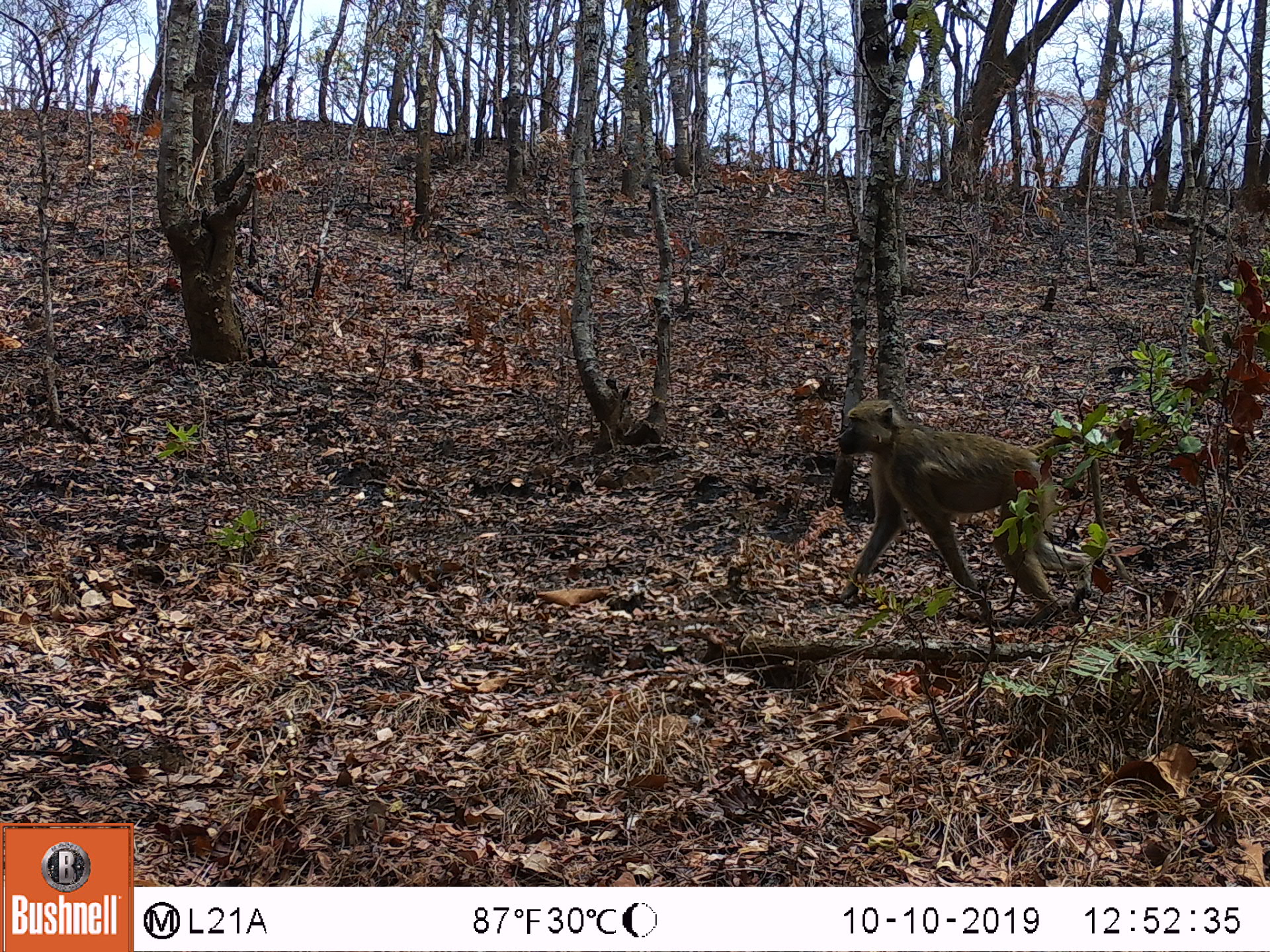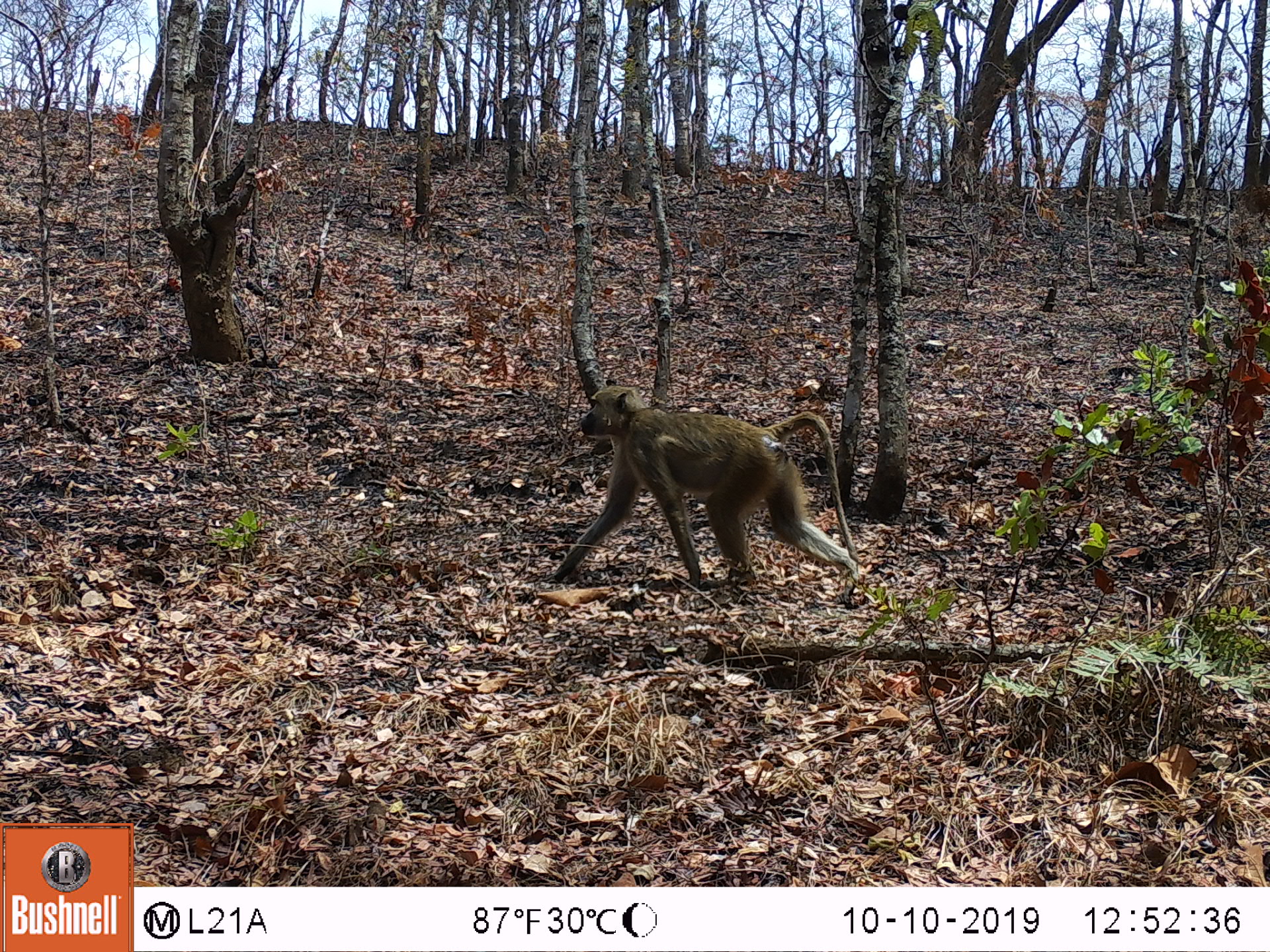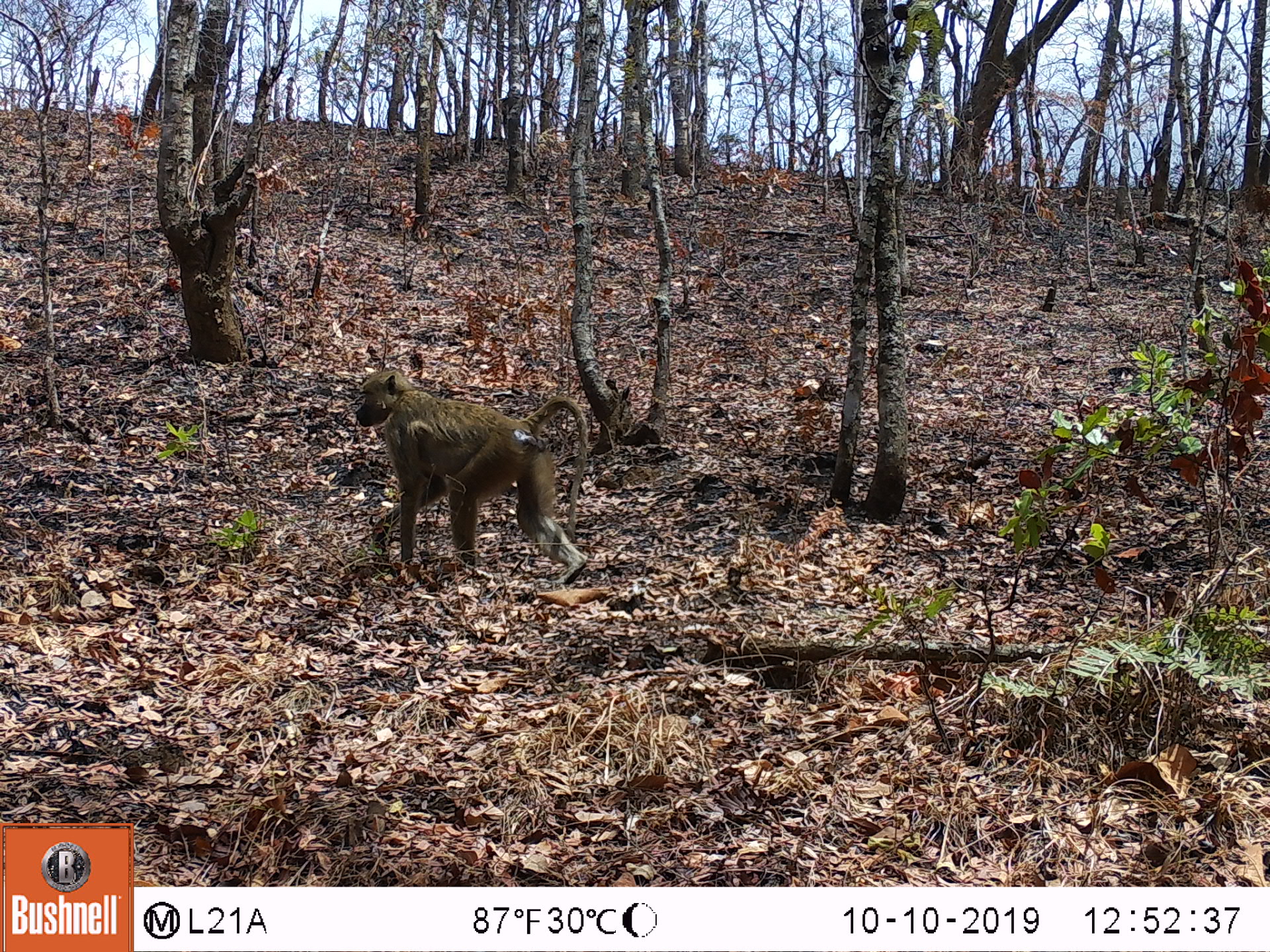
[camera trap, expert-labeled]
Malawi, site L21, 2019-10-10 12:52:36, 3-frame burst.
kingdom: Animalia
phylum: Chordata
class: Mammalia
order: Primates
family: Cercopithecidae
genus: Papio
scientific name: Papio cynocephalus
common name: yellow baboon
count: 1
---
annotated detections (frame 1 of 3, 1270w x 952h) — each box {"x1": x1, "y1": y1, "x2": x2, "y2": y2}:
yellow baboon: {"x1": 830, "y1": 395, "x2": 1115, "y2": 631}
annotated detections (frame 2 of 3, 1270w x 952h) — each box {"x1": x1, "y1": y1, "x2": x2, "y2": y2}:
yellow baboon: {"x1": 555, "y1": 383, "x2": 862, "y2": 584}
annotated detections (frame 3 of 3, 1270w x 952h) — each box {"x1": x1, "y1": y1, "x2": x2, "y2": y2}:
yellow baboon: {"x1": 349, "y1": 368, "x2": 588, "y2": 585}